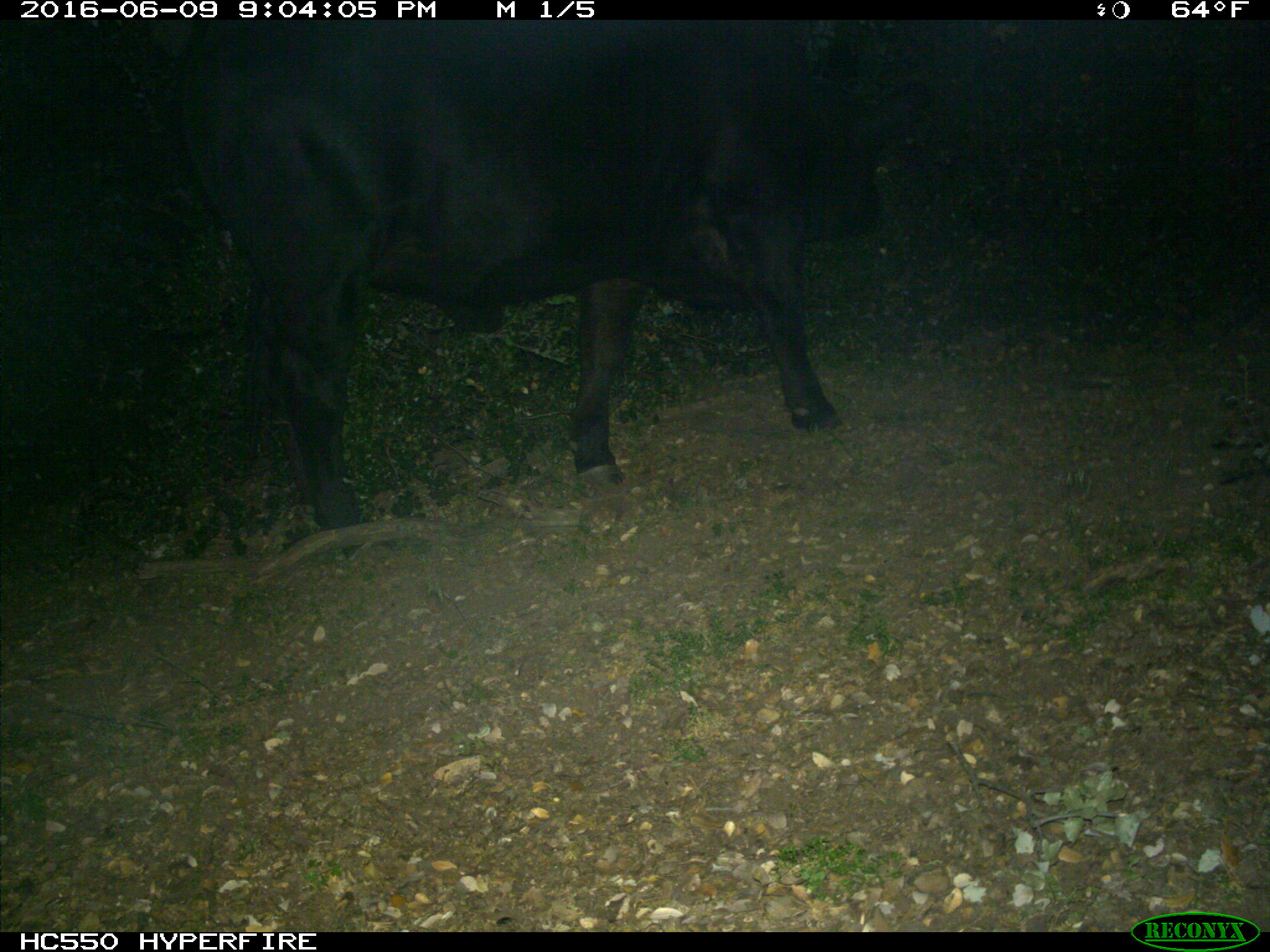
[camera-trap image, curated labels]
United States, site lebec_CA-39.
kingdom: Animalia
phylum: Chordata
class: Mammalia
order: Artiodactyla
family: Bovidae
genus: Bos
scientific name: Bos taurus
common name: domestic cow